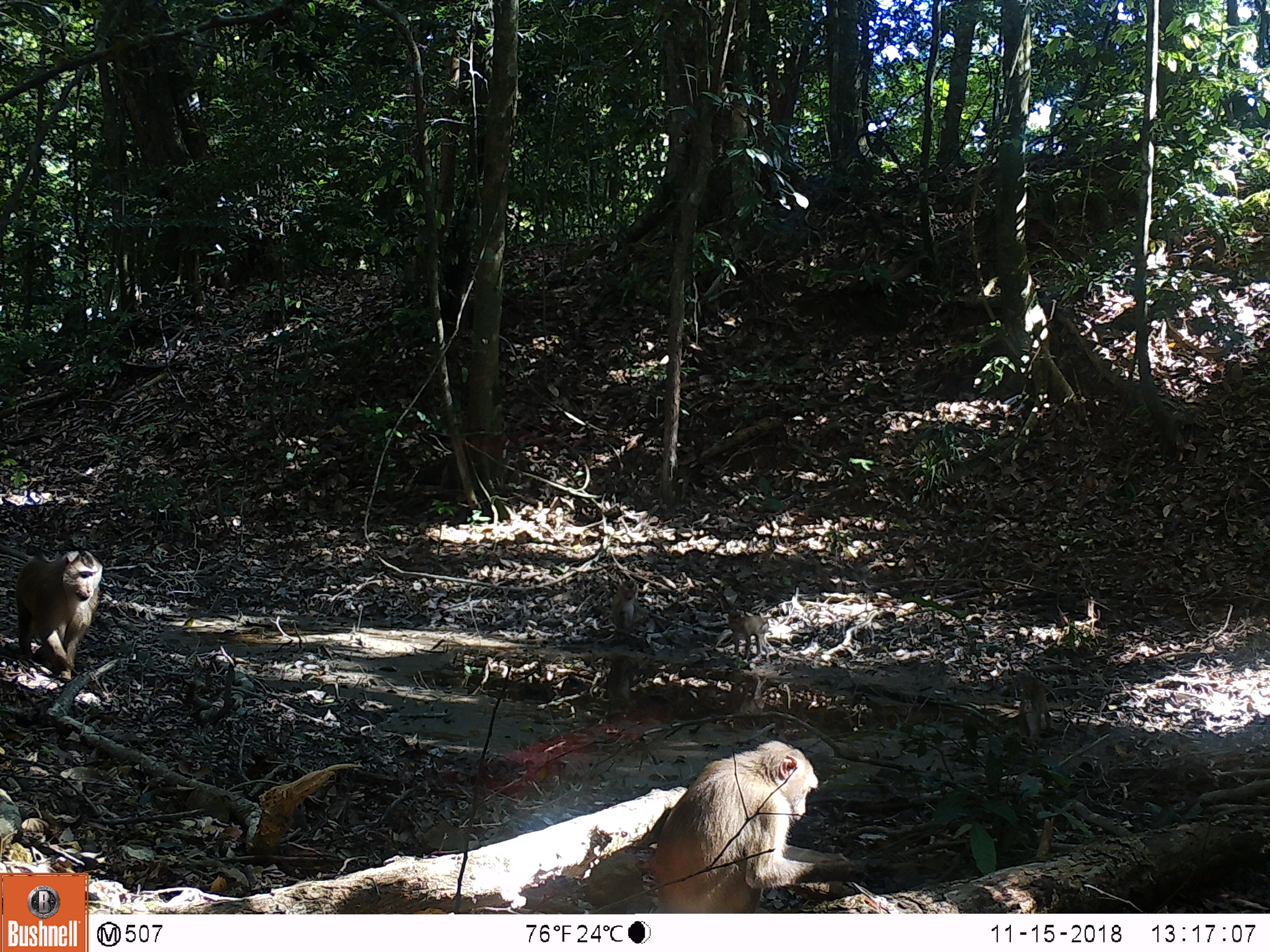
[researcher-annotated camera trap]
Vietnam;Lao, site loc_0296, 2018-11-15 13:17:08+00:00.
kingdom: Animalia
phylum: Chordata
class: Mammalia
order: Primates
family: Cercopithecidae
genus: Macaca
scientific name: Macaca nemestrina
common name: pig-tailed macaque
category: pig tailed macaque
Pig tailed macaque (pig-tailed macaque) (Macaca nemestrina). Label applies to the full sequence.